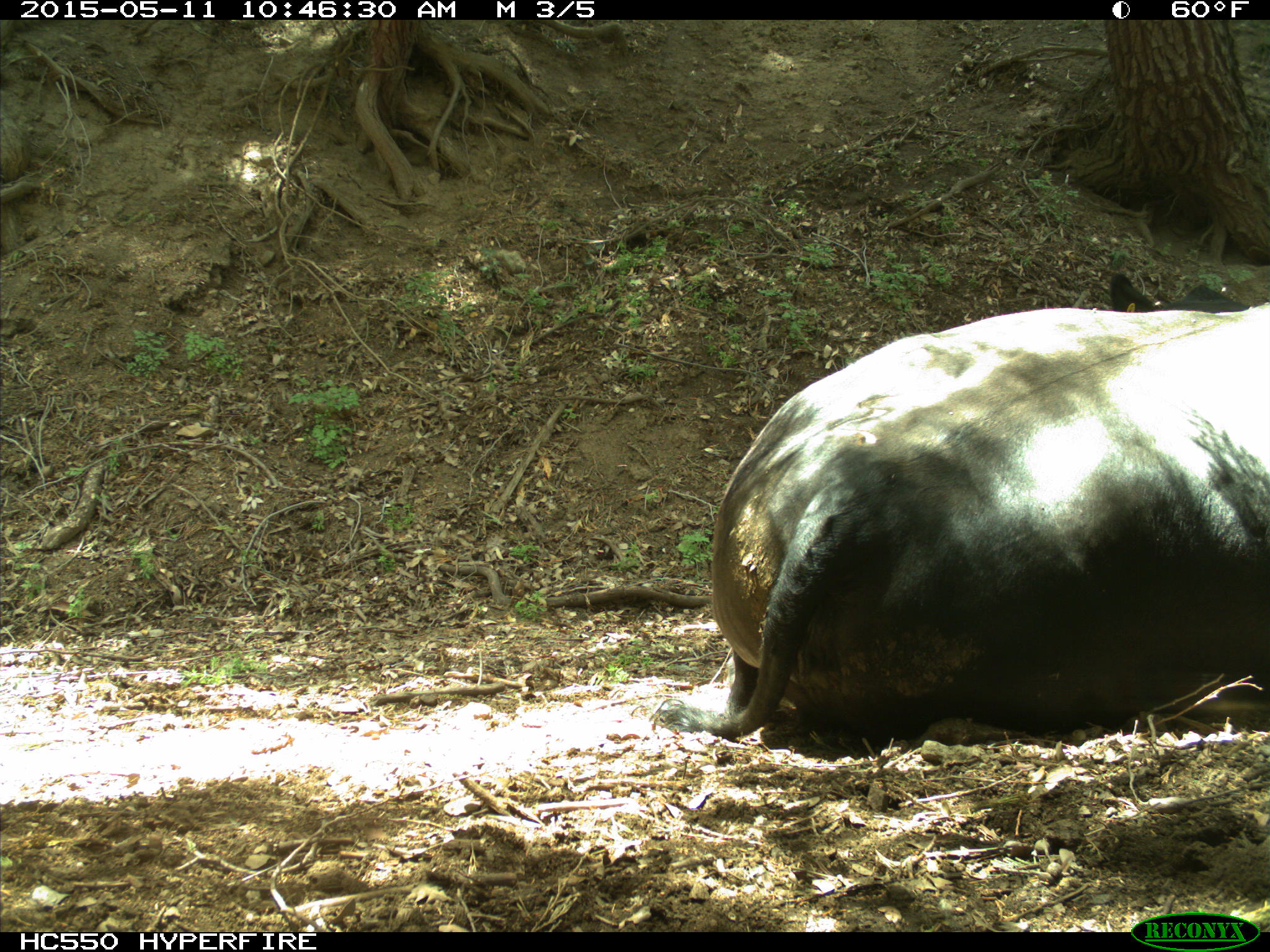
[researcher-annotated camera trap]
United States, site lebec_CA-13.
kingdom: Animalia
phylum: Chordata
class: Mammalia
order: Artiodactyla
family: Bovidae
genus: Bos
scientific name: Bos taurus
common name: domestic cow